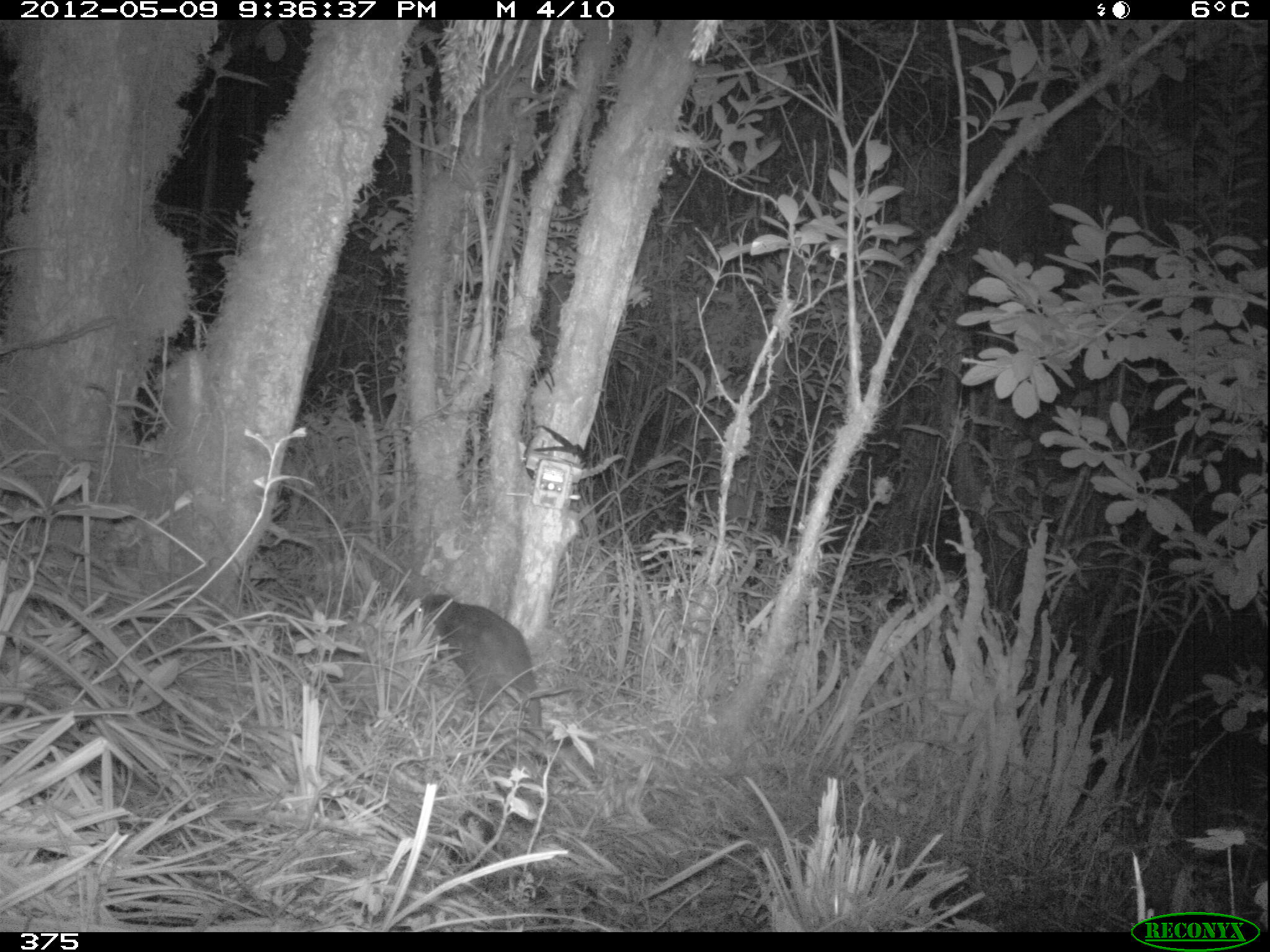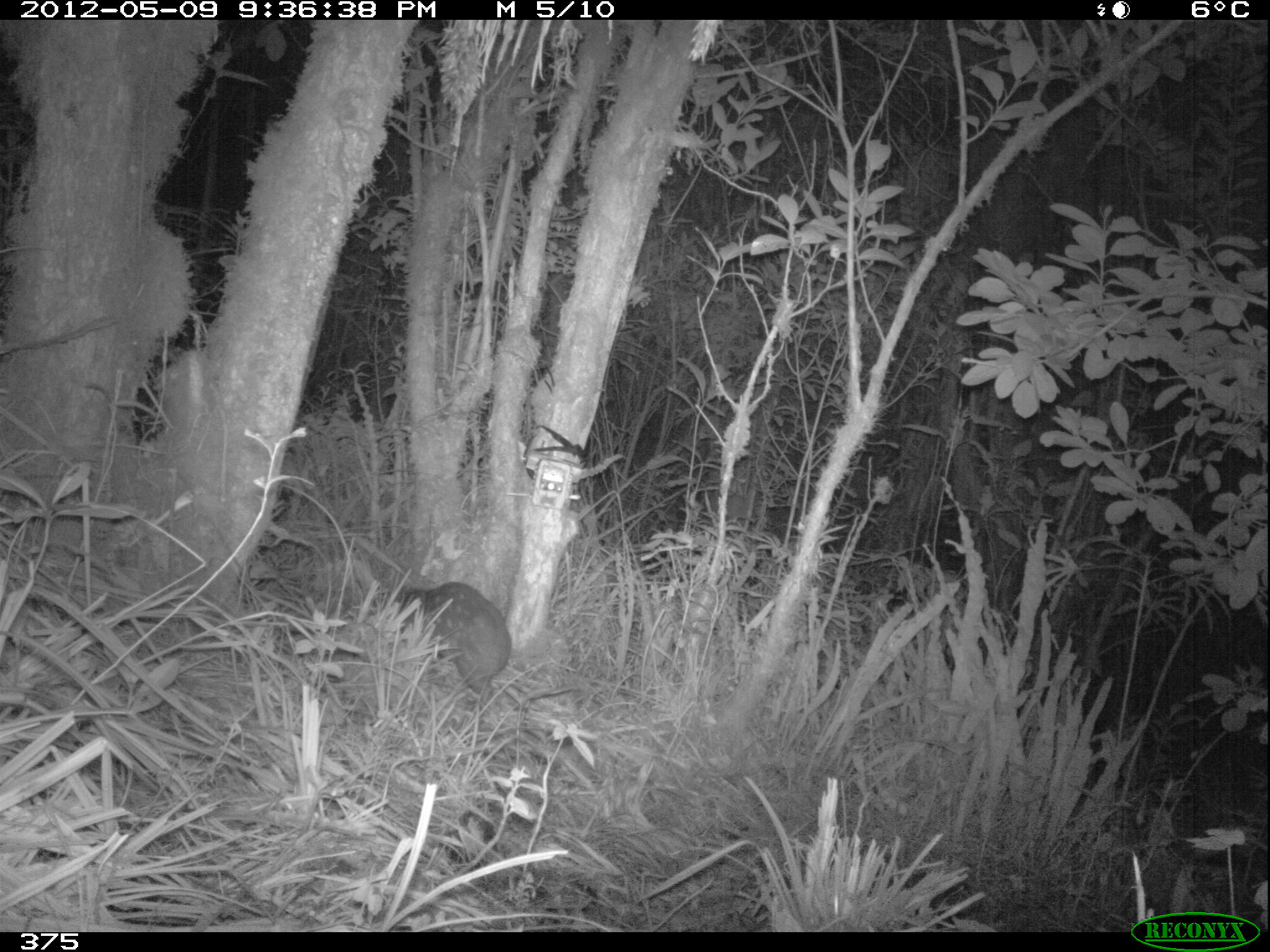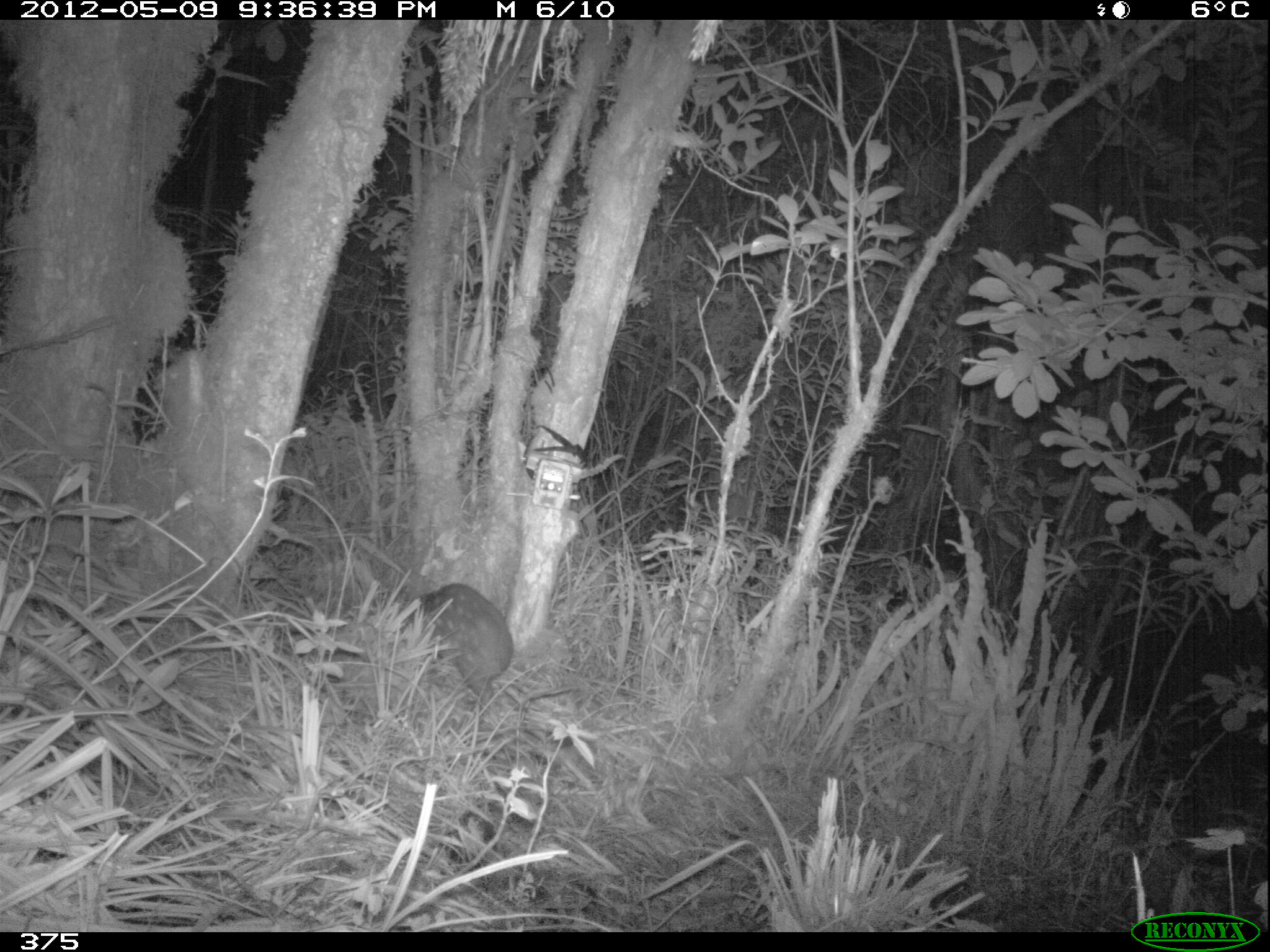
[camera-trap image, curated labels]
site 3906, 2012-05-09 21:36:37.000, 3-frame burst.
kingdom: Animalia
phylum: Chordata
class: Mammalia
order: Rodentia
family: Cuniculidae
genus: Cuniculus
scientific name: Cuniculus taczanowskii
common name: mountain paca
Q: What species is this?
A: Cuniculus taczanowskii (mountain paca).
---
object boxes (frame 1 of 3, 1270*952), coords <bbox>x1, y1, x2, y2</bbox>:
cuniculus taczanowskii: <bbox>415, 588, 549, 745</bbox>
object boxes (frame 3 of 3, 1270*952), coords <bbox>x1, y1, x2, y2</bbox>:
cuniculus taczanowskii: <bbox>404, 581, 515, 707</bbox>